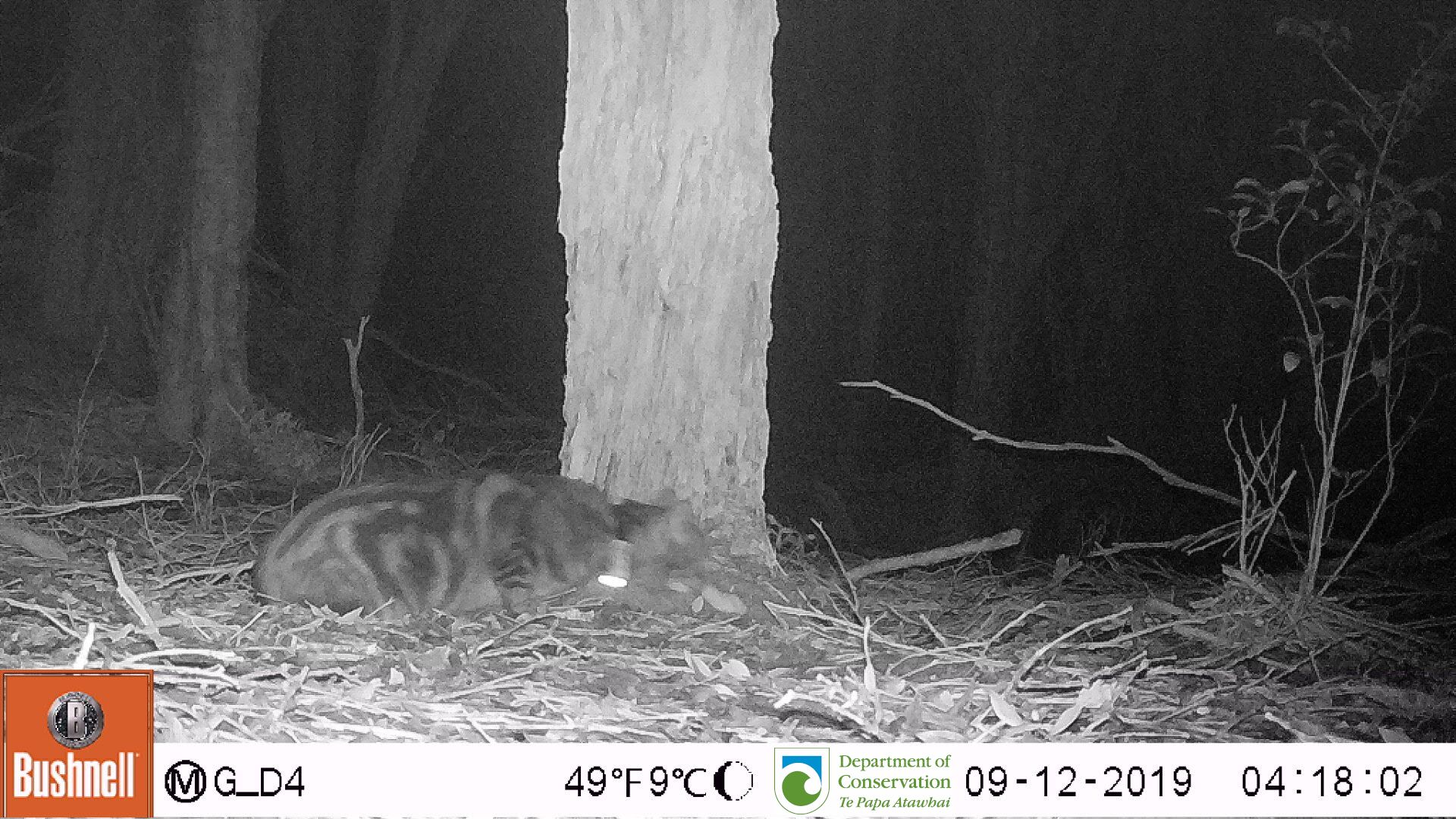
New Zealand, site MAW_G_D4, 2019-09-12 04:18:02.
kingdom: Animalia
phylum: Chordata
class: Mammalia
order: Carnivora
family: Felidae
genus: Felis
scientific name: Felis catus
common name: domestic cat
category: cat